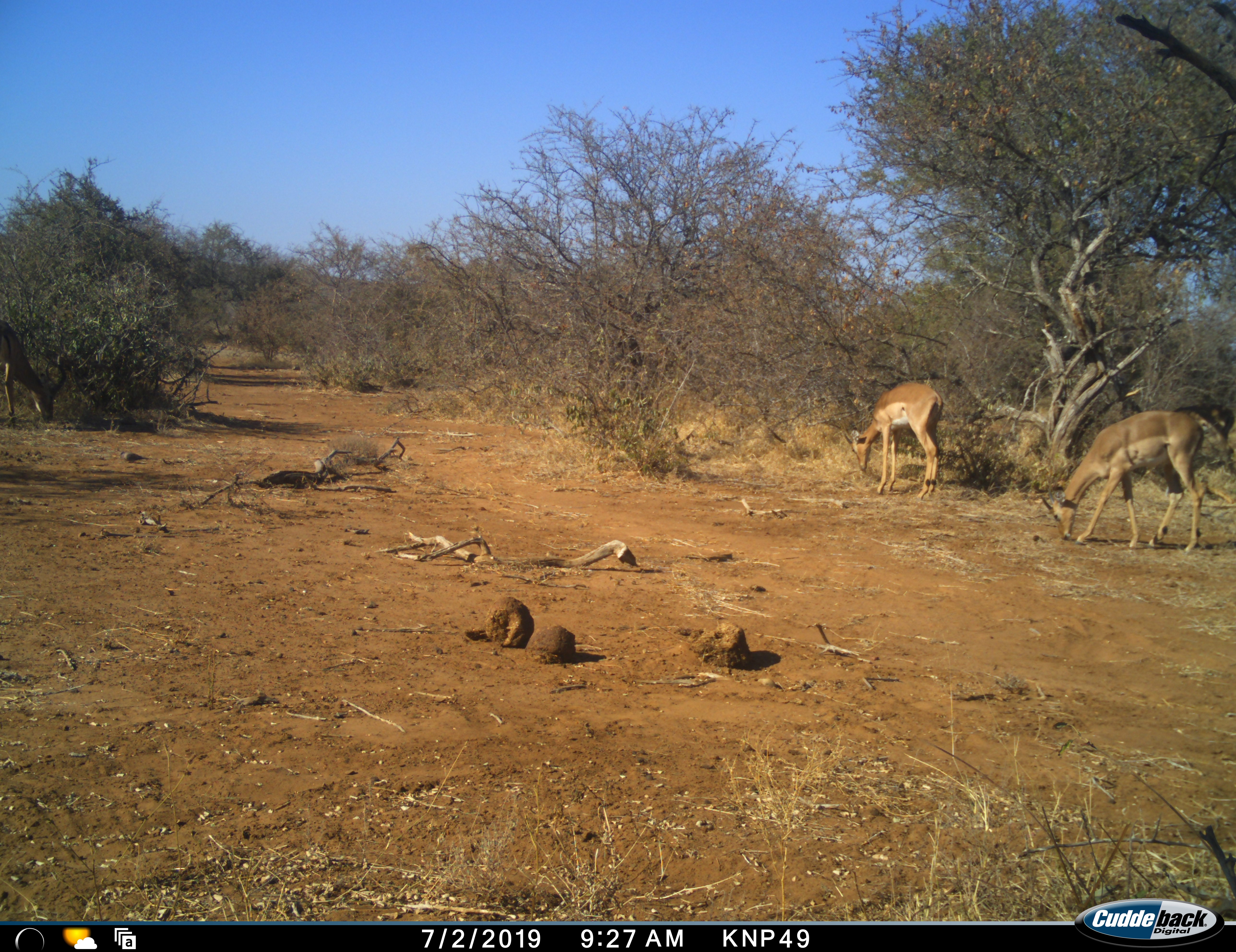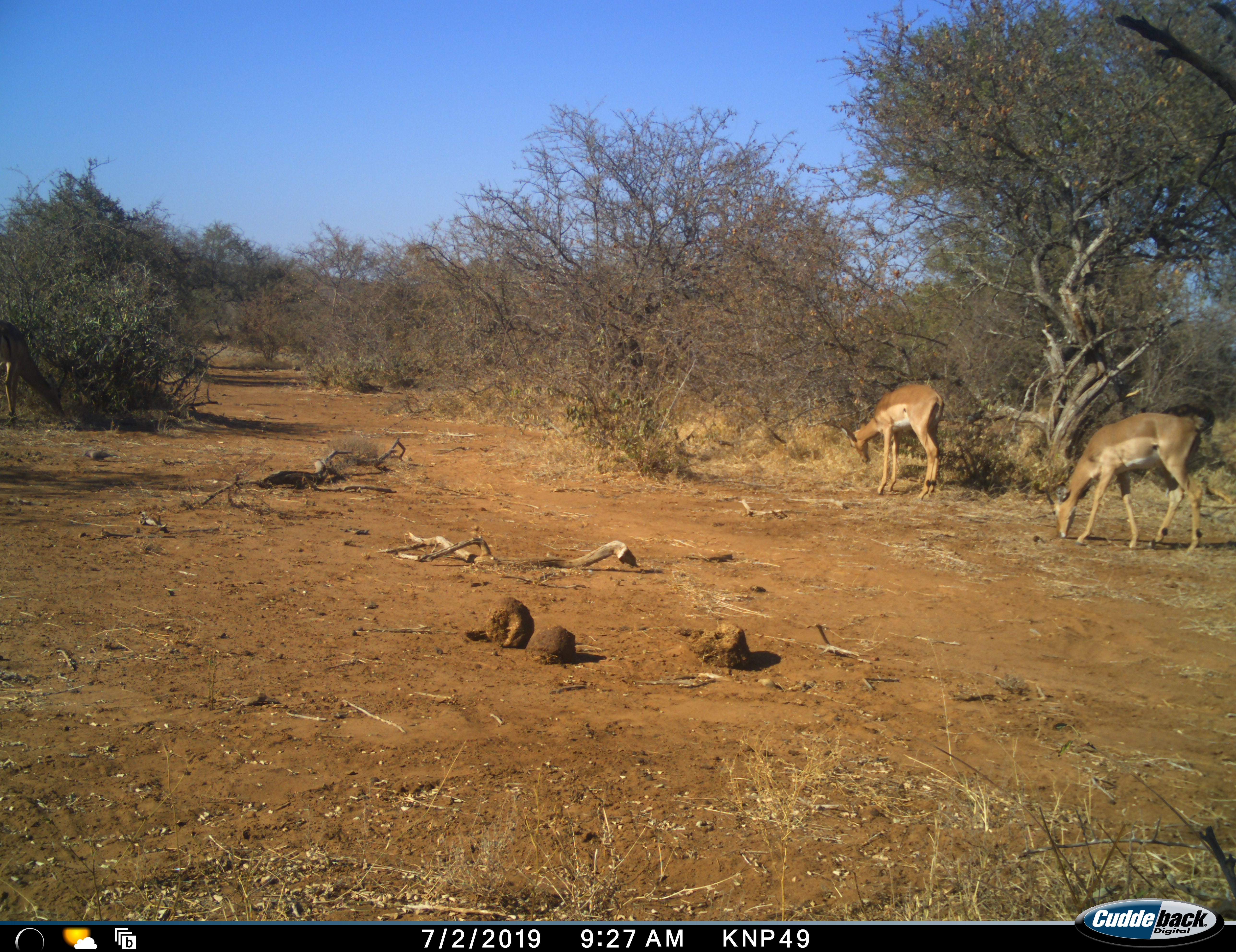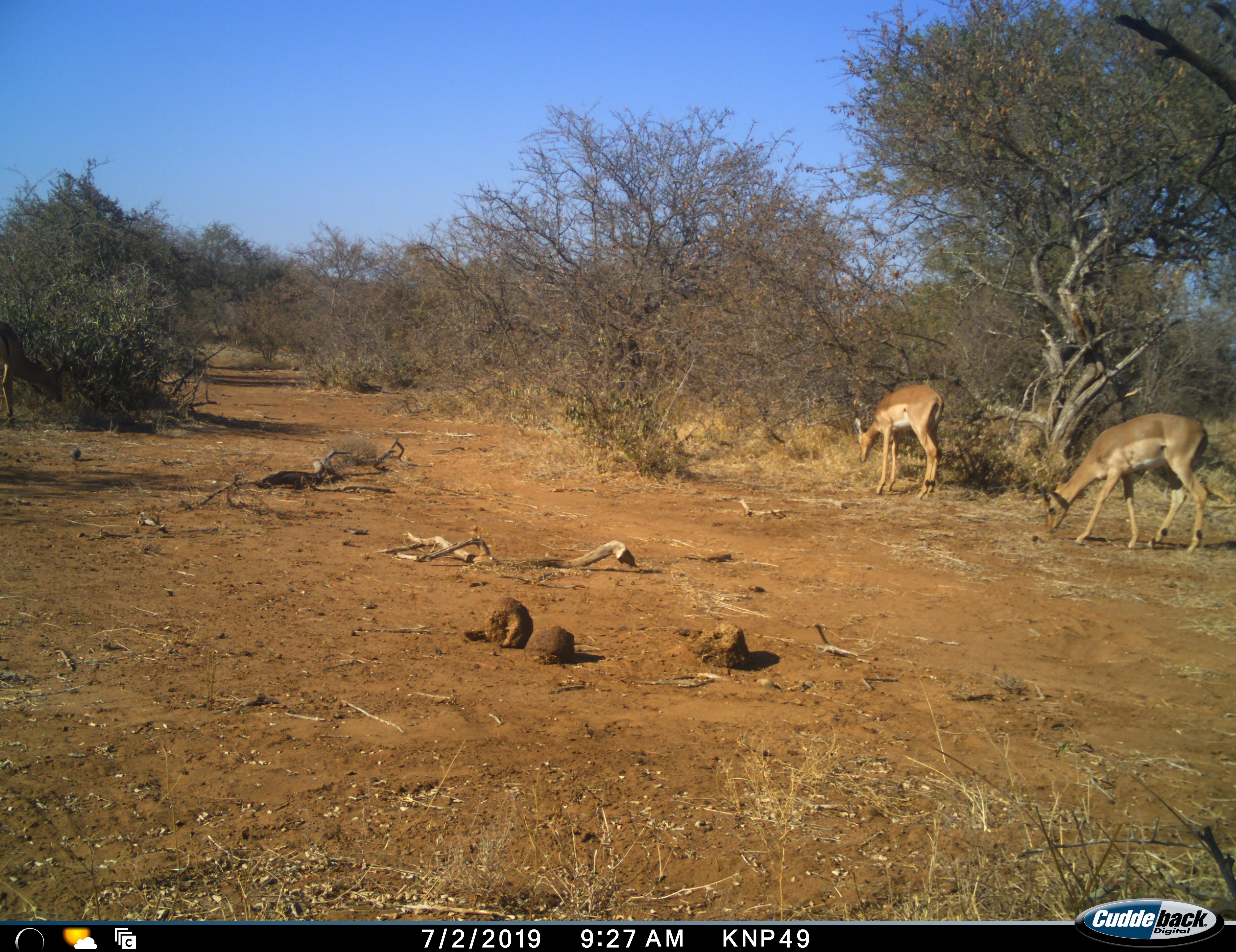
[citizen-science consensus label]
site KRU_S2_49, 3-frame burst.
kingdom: Animalia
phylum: Chordata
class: Mammalia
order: Artiodactyla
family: Bovidae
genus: Aepyceros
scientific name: Aepyceros melampus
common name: impala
Impala (Aepyceros melampus), count 2. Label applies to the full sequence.